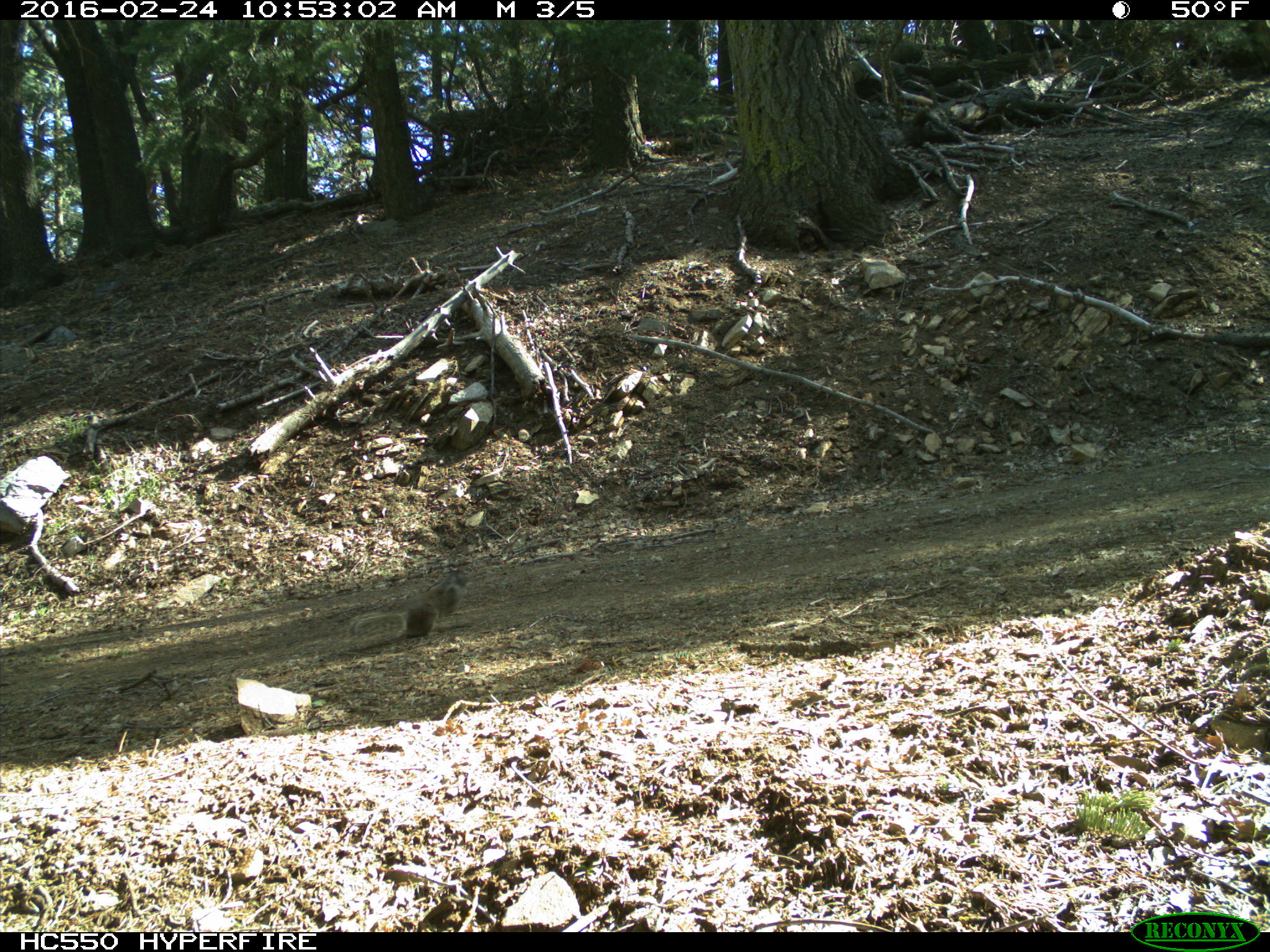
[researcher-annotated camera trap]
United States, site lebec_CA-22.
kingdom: Animalia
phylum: Chordata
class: Mammalia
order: Rodentia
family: Sciuridae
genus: Sciurus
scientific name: Sciurus carolinensis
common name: eastern gray squirrel